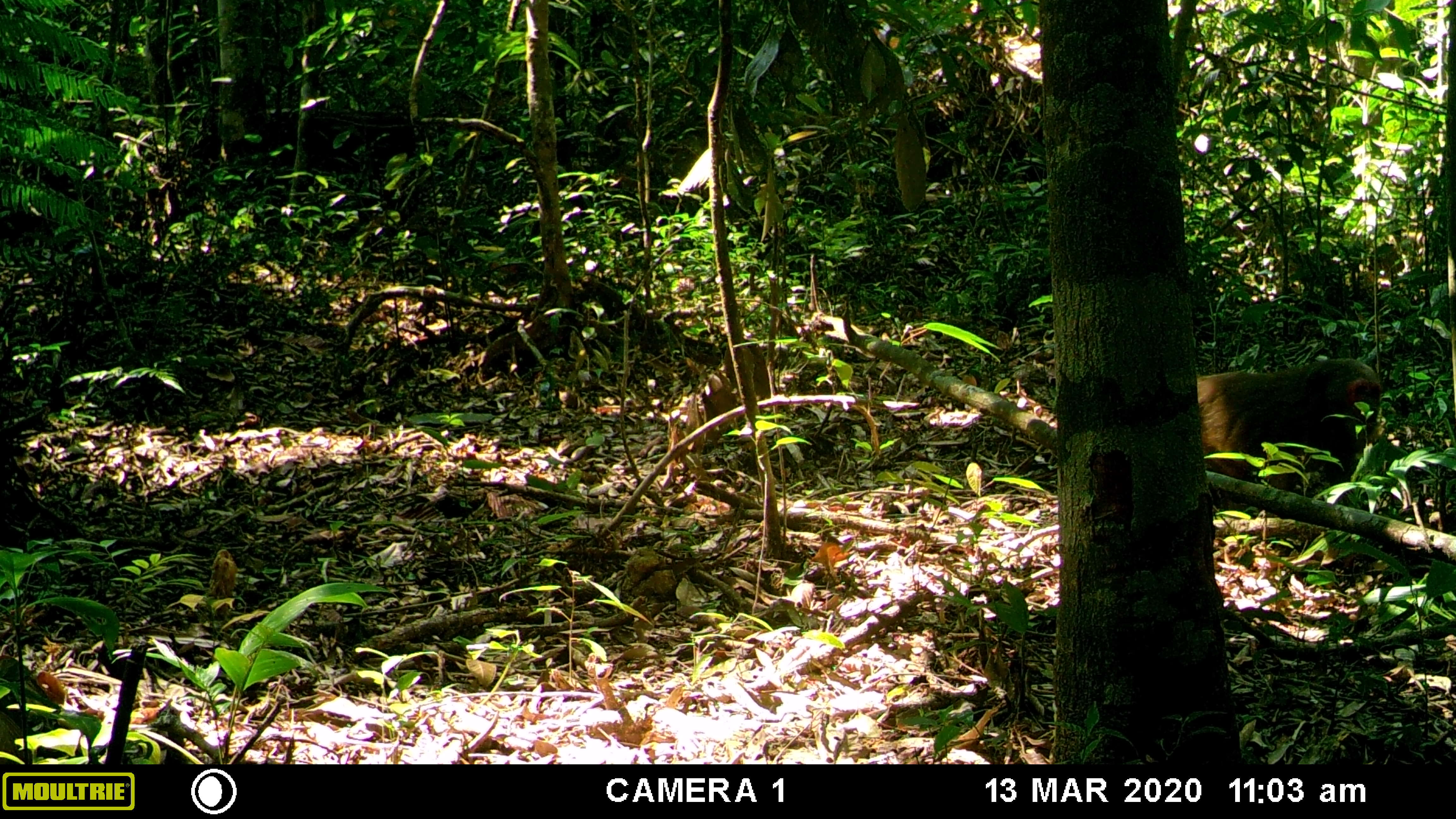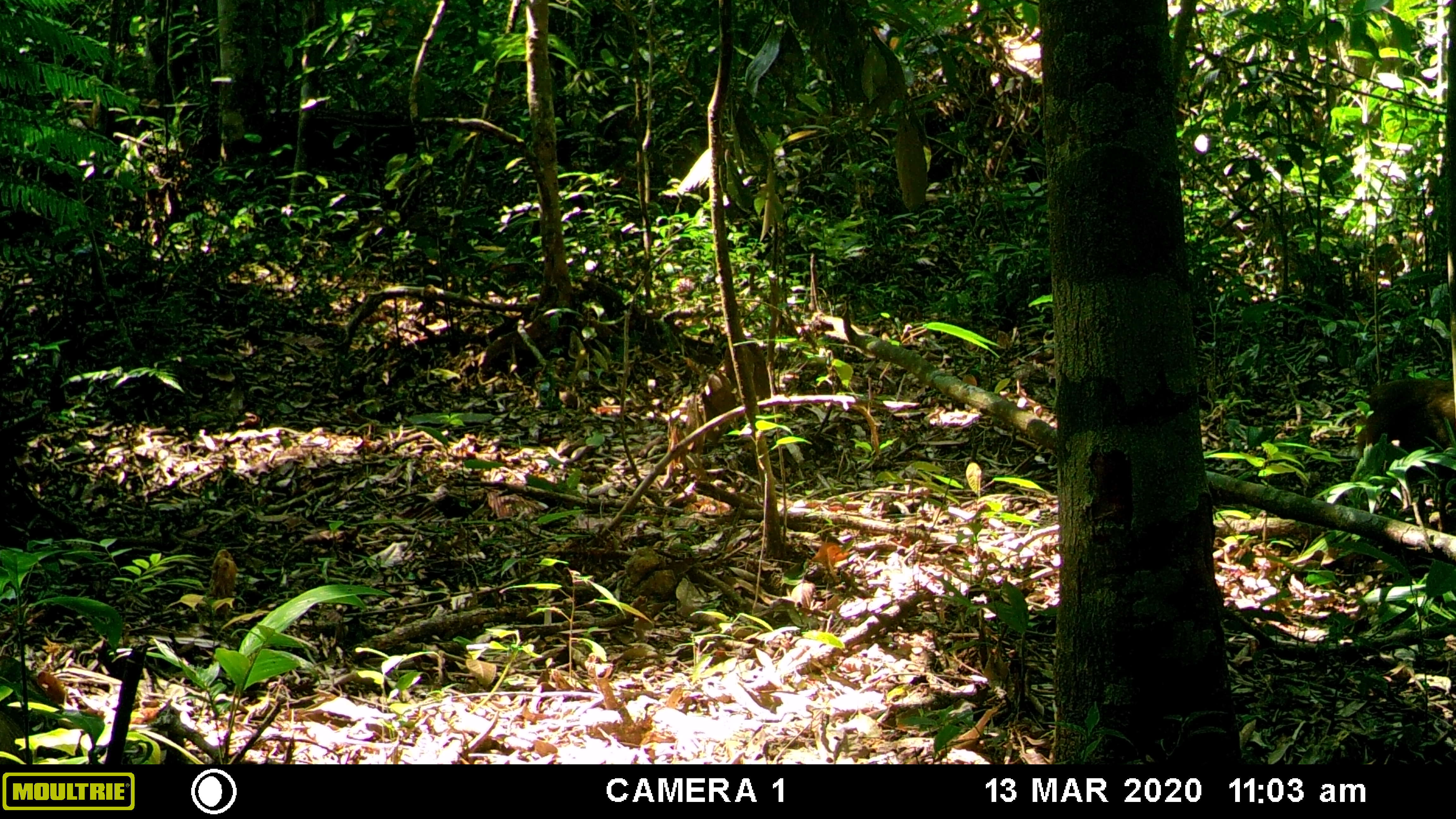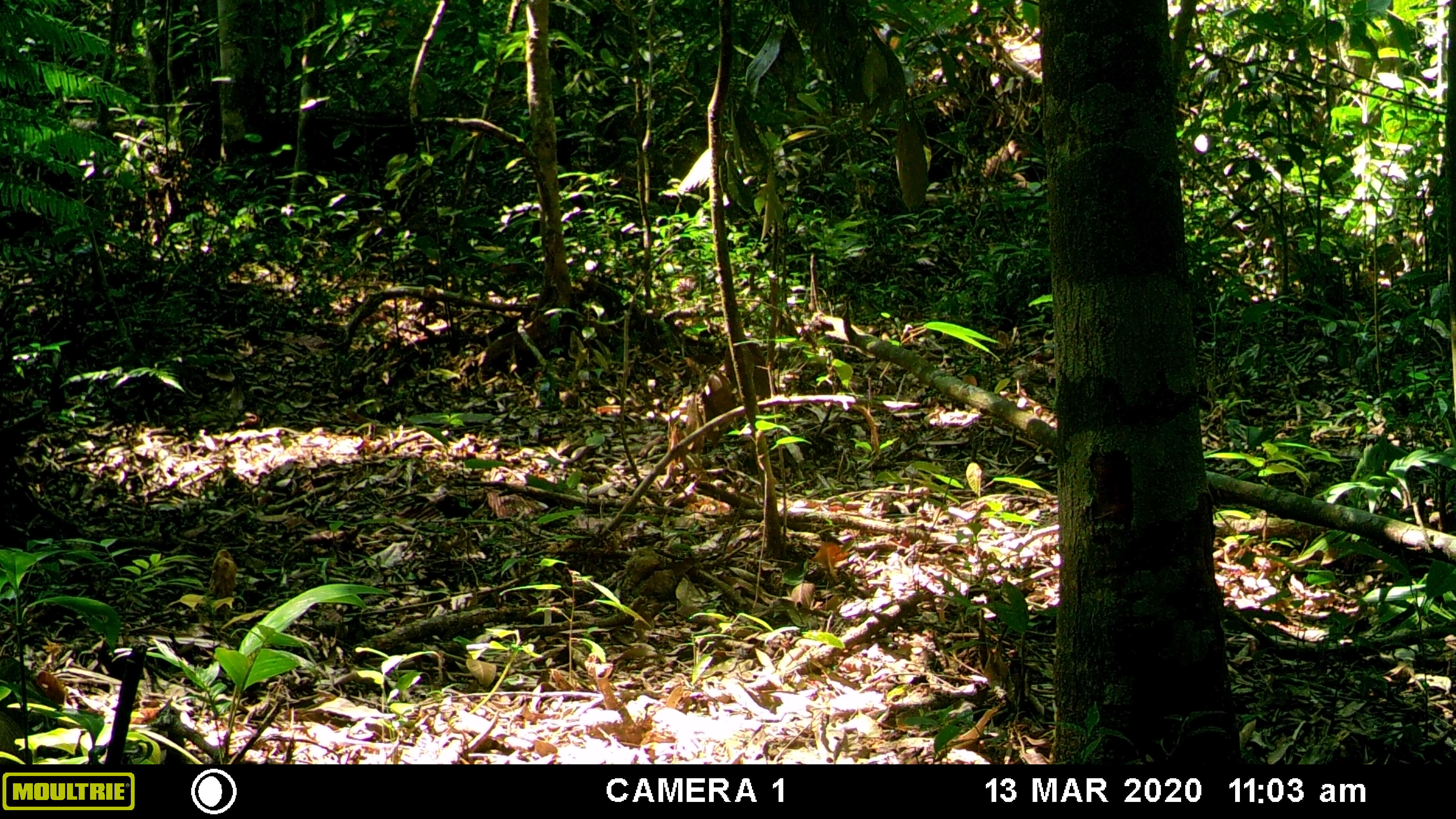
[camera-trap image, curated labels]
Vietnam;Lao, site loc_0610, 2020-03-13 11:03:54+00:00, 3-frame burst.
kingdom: Animalia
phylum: Chordata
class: Mammalia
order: Primates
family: Cercopithecidae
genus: Macaca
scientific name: Macaca arctoides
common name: stump-tailed macaque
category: stump tailed macaque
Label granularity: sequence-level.